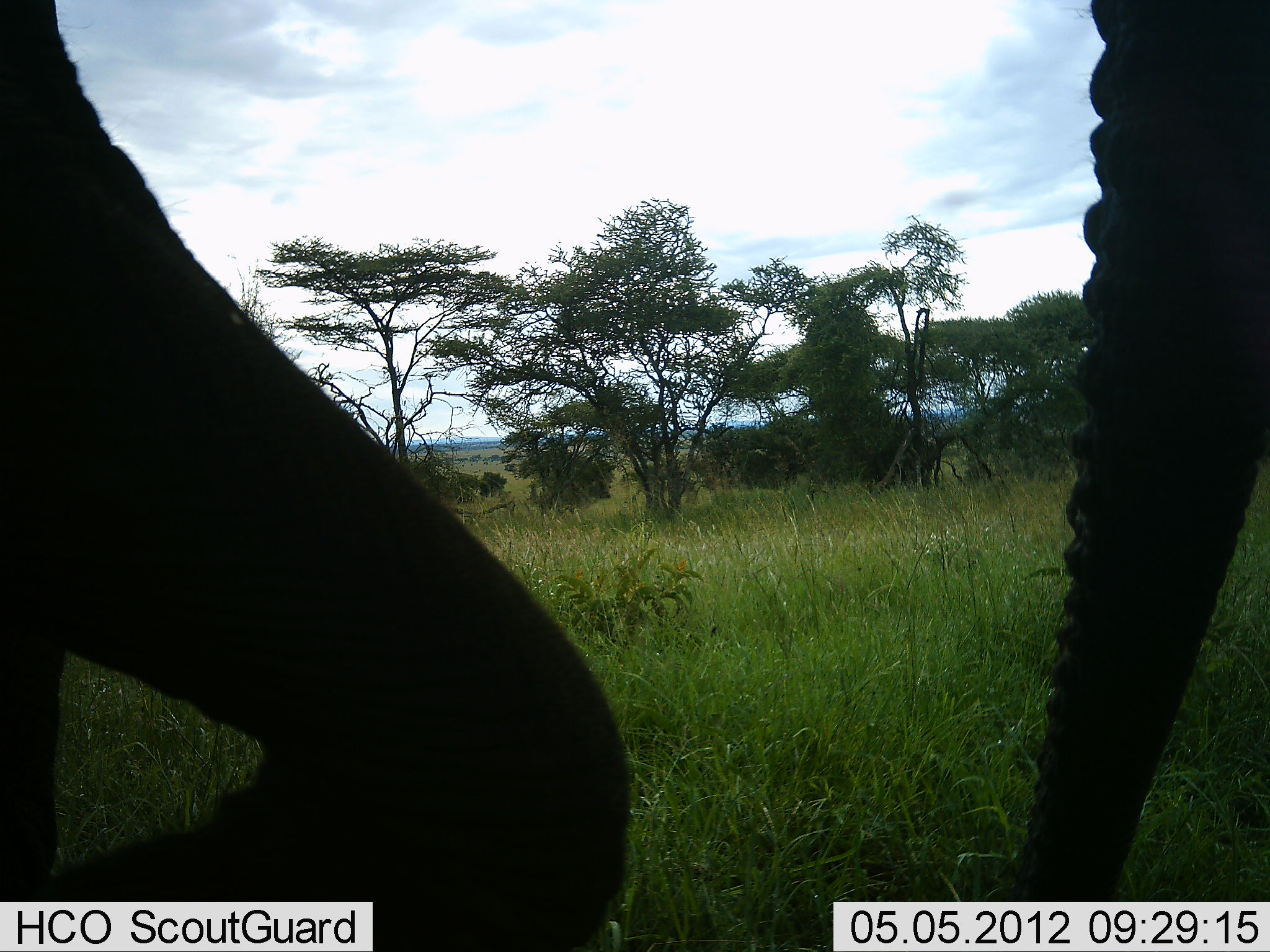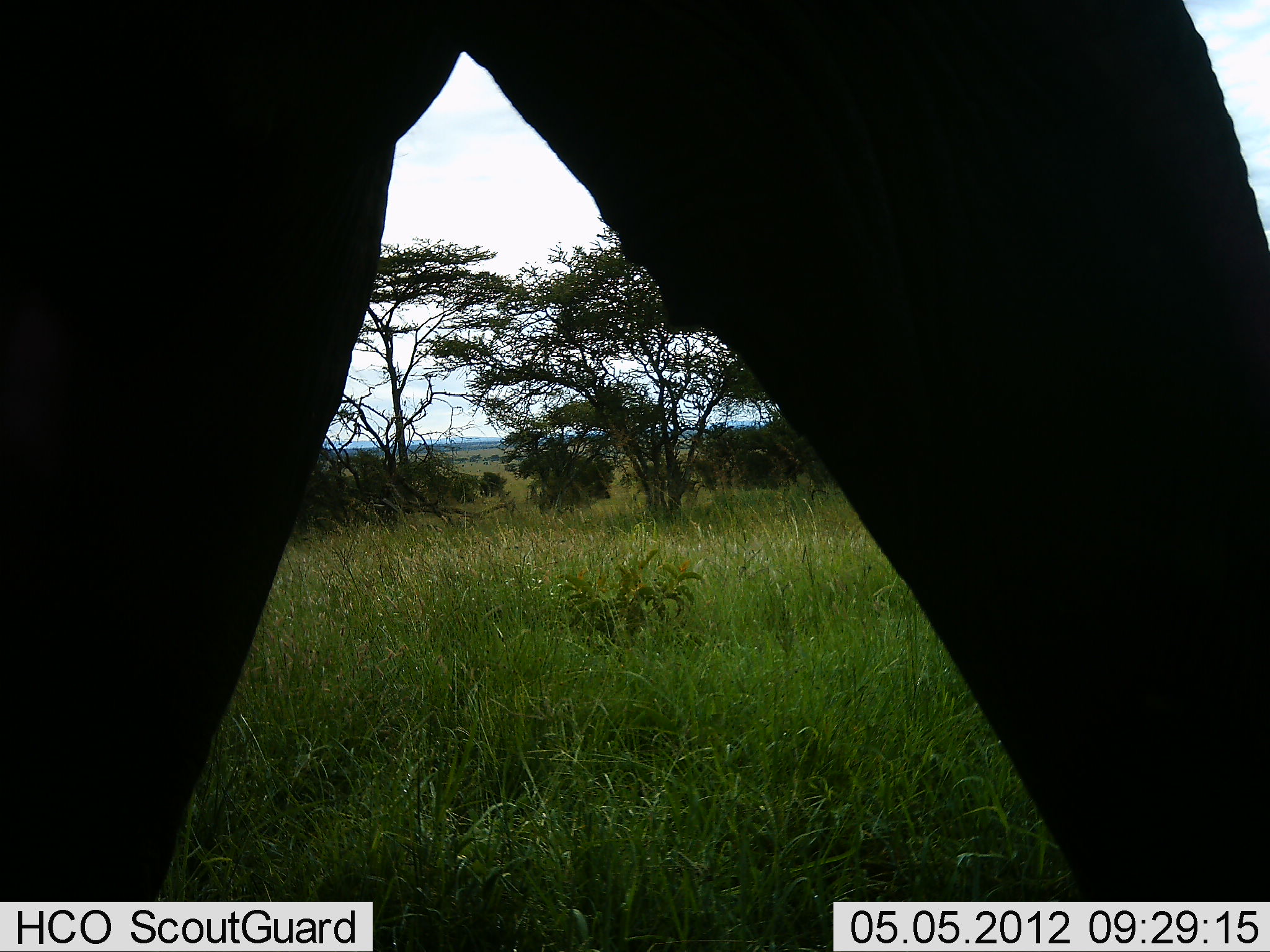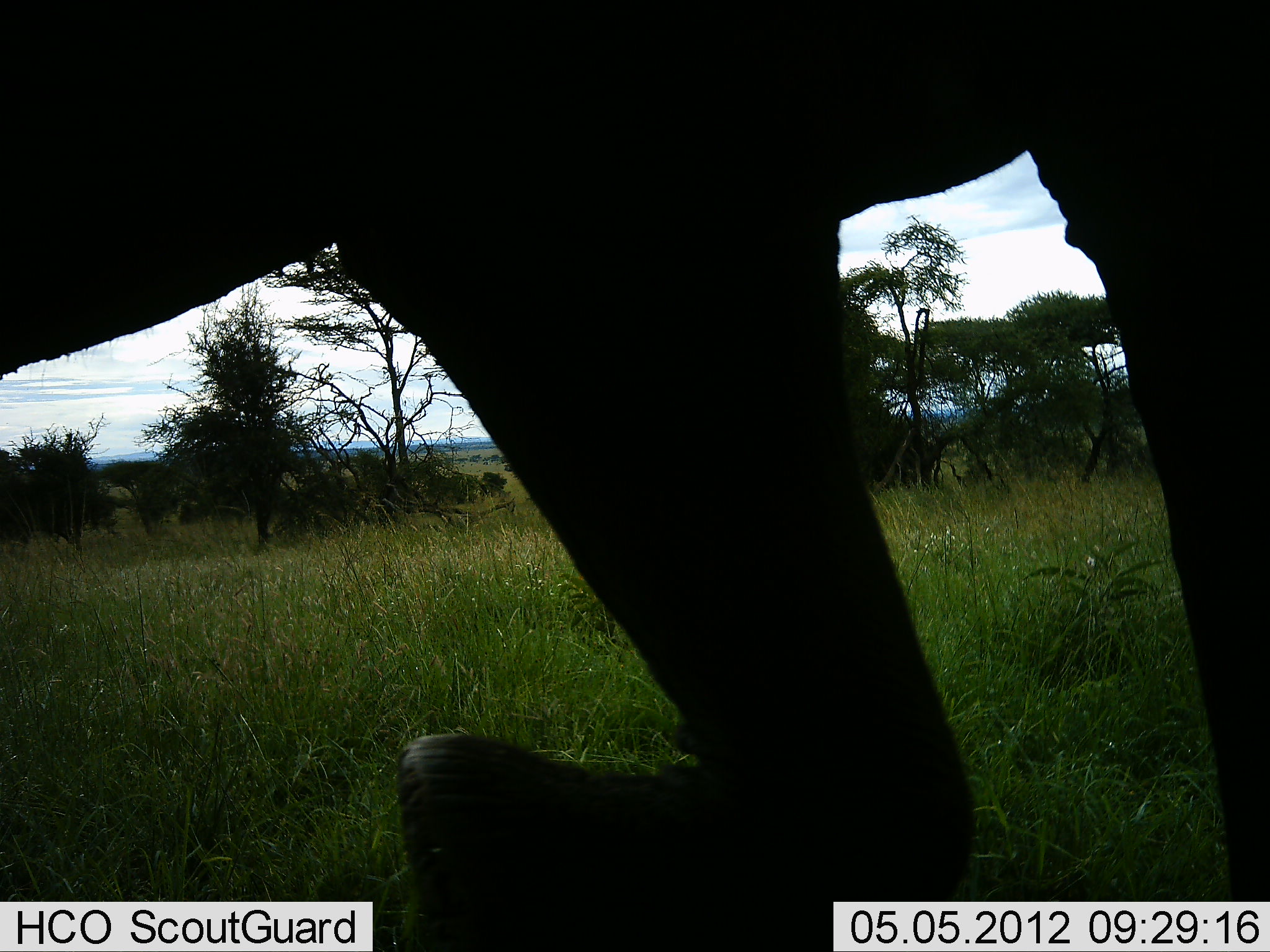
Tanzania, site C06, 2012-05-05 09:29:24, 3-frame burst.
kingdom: Animalia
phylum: Chordata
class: Mammalia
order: Proboscidea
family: Elephantidae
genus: Loxodonta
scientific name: Loxodonta africana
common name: african bush elephant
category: elephant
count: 1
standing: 10%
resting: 0%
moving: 100%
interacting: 0%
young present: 0%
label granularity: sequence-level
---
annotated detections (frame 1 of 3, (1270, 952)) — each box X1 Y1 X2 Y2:
animal: 0 1 1270 952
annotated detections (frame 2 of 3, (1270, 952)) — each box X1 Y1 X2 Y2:
animal: 2 0 1269 951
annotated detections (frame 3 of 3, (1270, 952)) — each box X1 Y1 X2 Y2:
animal: 1 1 1270 949